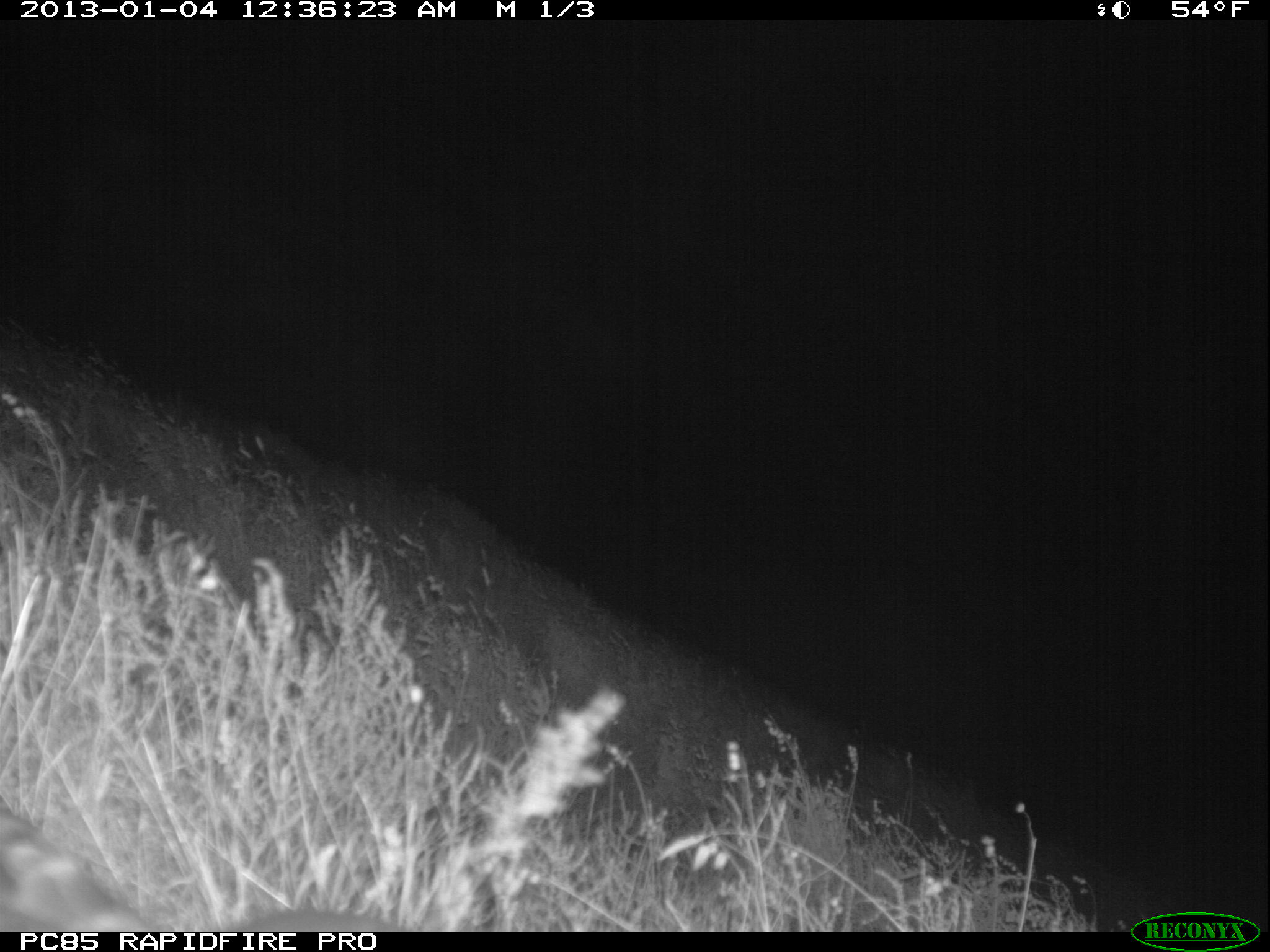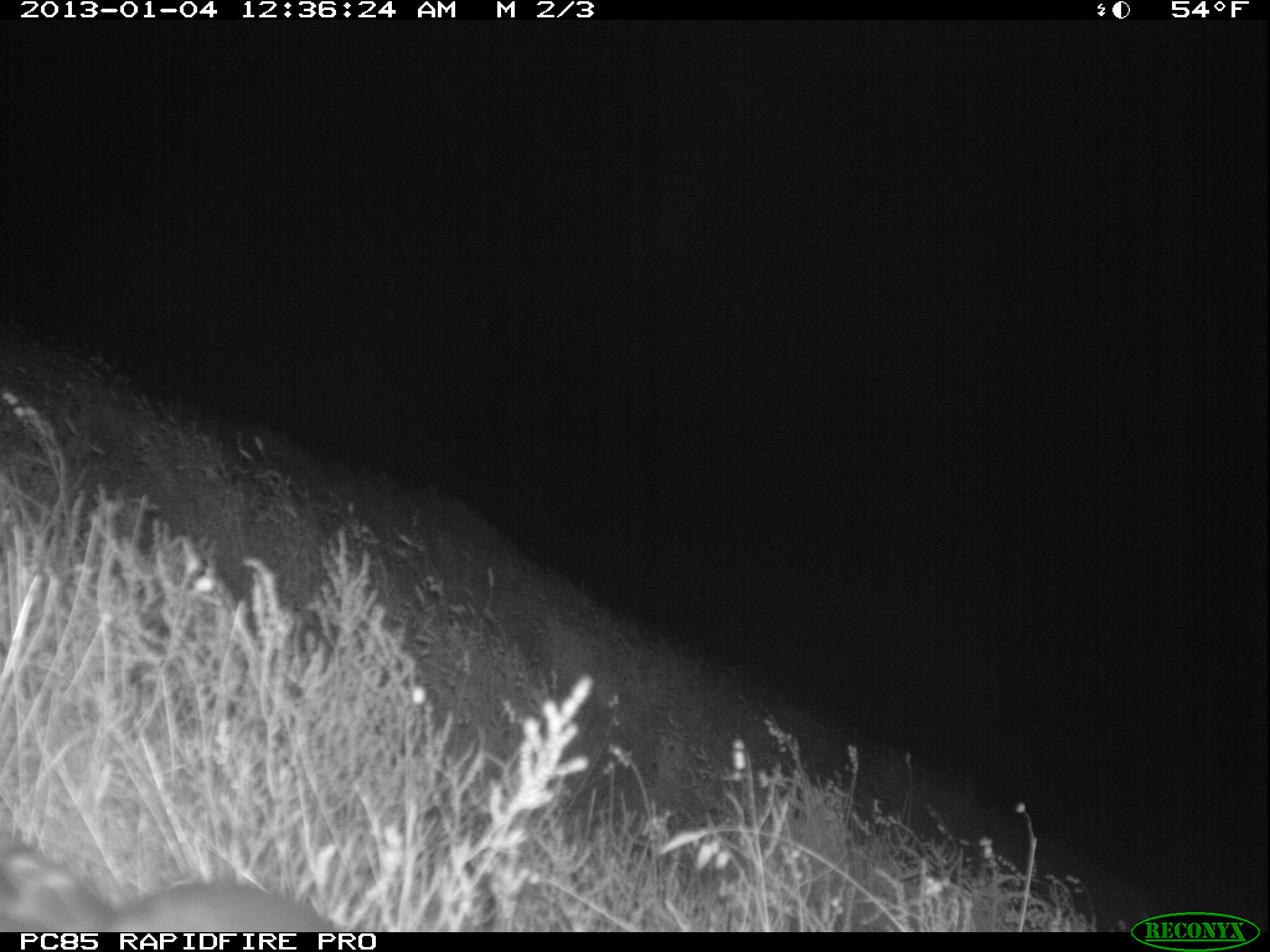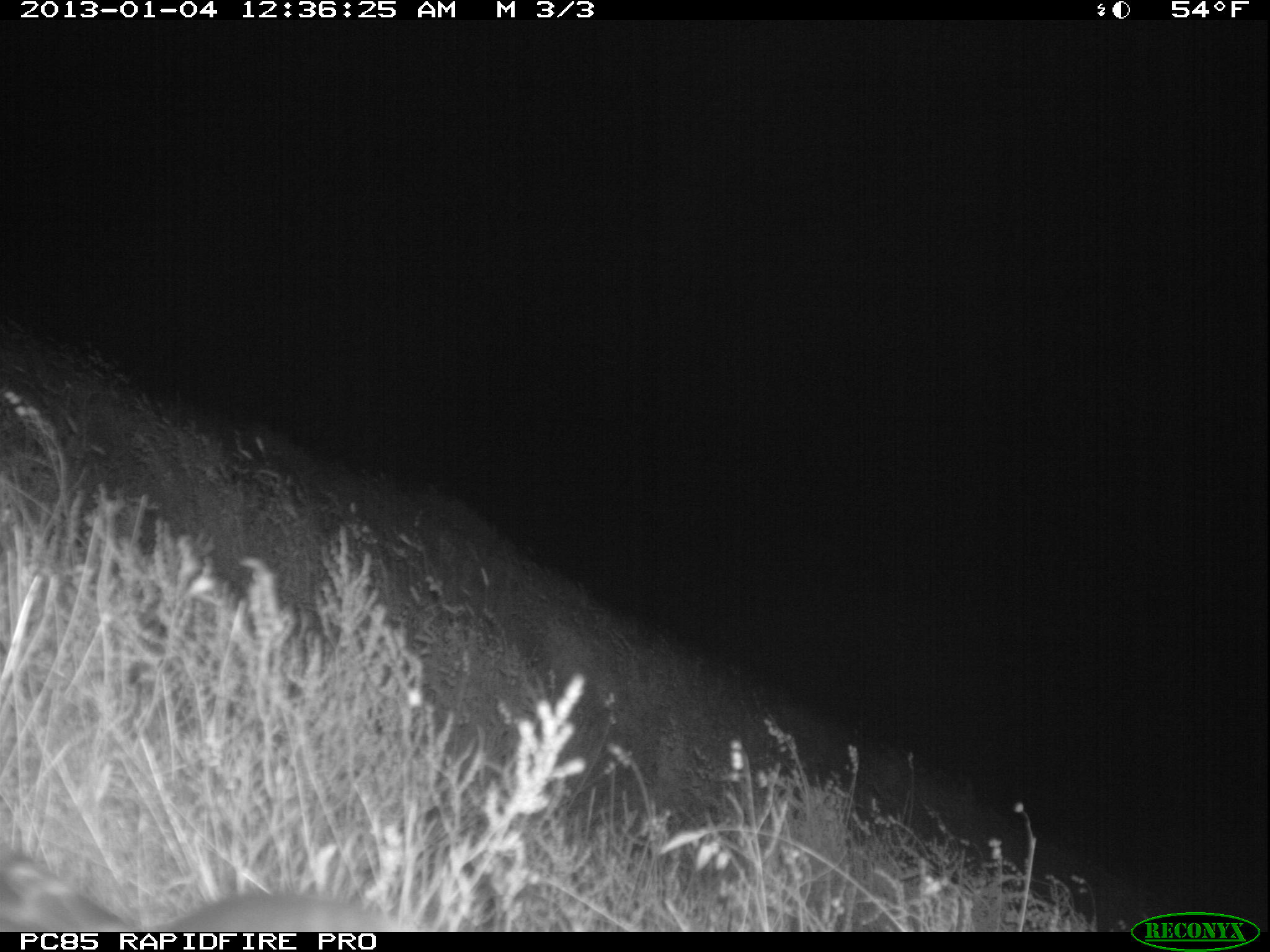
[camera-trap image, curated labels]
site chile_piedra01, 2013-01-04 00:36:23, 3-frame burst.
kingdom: Animalia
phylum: Chordata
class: Aves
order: Procellariiformes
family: Procellariidae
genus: Calonectris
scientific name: Calonectris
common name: shearwater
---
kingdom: Animalia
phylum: Chordata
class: Mammalia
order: Lagomorpha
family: Leporidae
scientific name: Leporidae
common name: rabbits and hares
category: rabbit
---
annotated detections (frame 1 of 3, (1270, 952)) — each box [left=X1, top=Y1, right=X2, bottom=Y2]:
shearwater: [left=0, top=793, right=421, bottom=932]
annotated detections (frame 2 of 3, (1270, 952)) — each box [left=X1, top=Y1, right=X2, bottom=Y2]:
rabbit: [left=0, top=837, right=355, bottom=932]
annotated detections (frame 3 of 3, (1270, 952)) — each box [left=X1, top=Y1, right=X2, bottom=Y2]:
rabbit: [left=0, top=852, right=418, bottom=931]